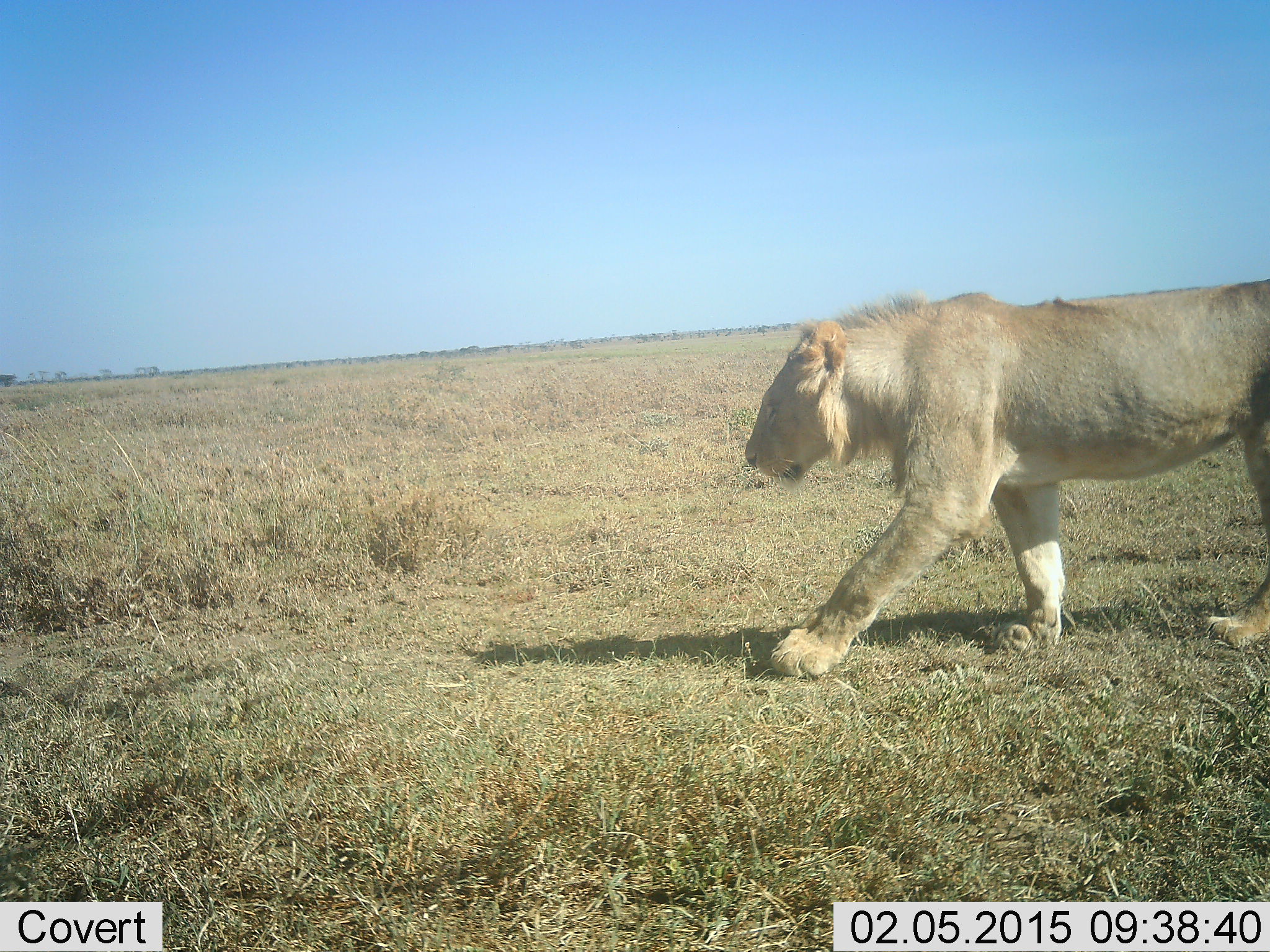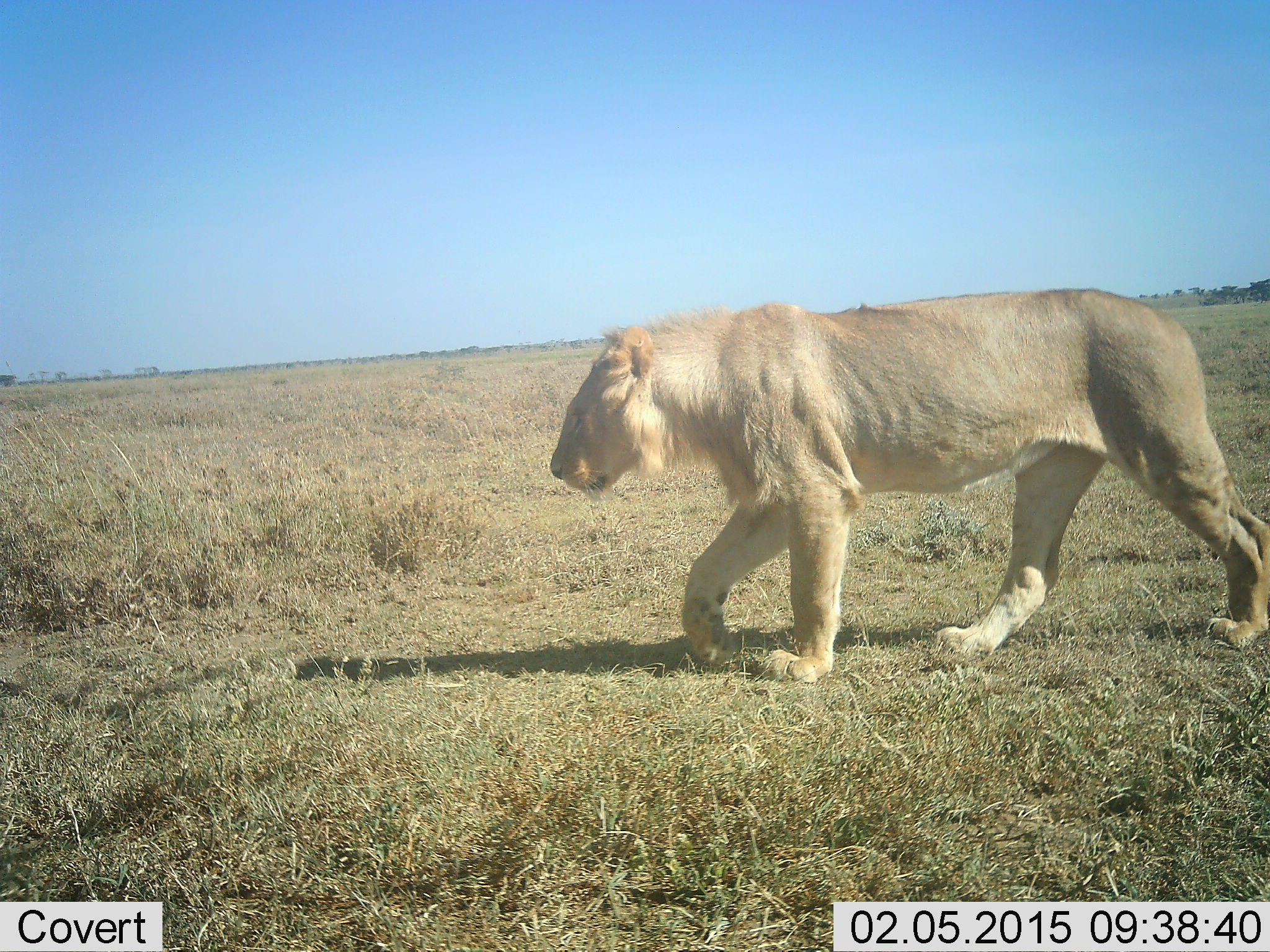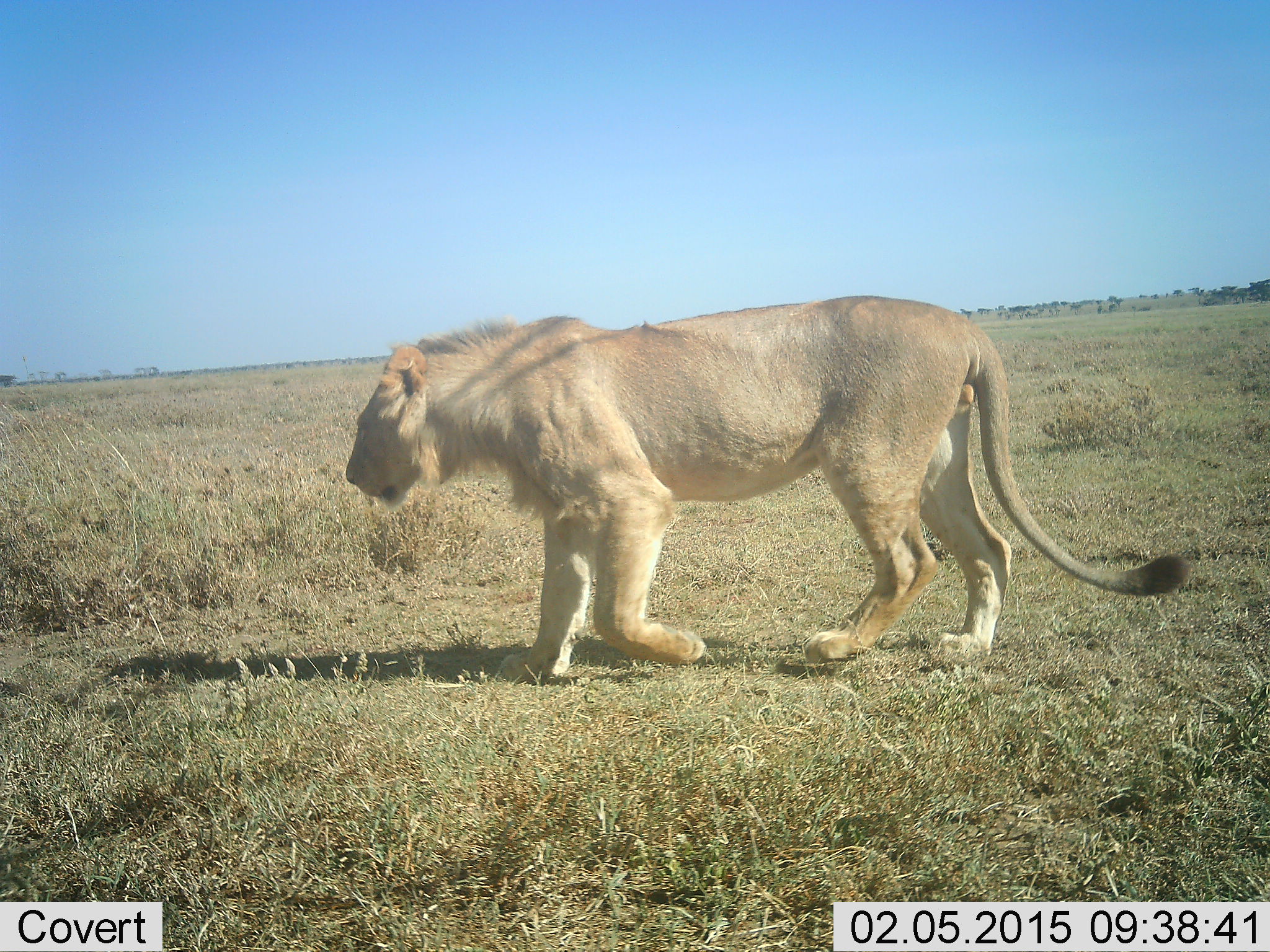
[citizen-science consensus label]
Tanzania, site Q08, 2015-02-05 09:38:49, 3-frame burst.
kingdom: Animalia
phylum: Chordata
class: Mammalia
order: Carnivora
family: Felidae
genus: Panthera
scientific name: Panthera leo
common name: lion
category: lionfemale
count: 1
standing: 0%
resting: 0%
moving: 100%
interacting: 0%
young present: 0%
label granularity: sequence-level